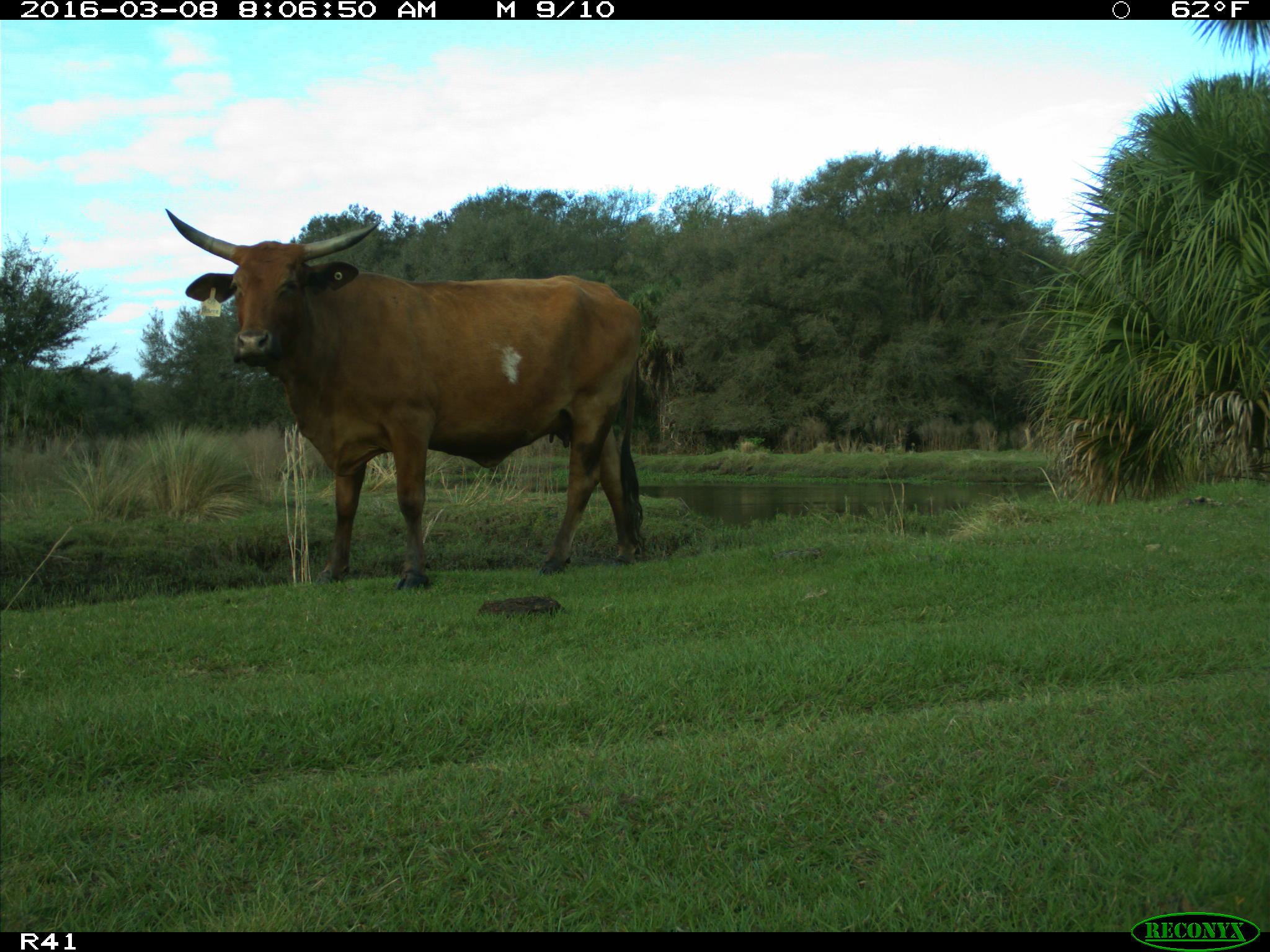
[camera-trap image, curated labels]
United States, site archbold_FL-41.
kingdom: Animalia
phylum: Chordata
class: Mammalia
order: Artiodactyla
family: Bovidae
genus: Bos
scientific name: Bos taurus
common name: domestic cow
Bos taurus (domestic cow).